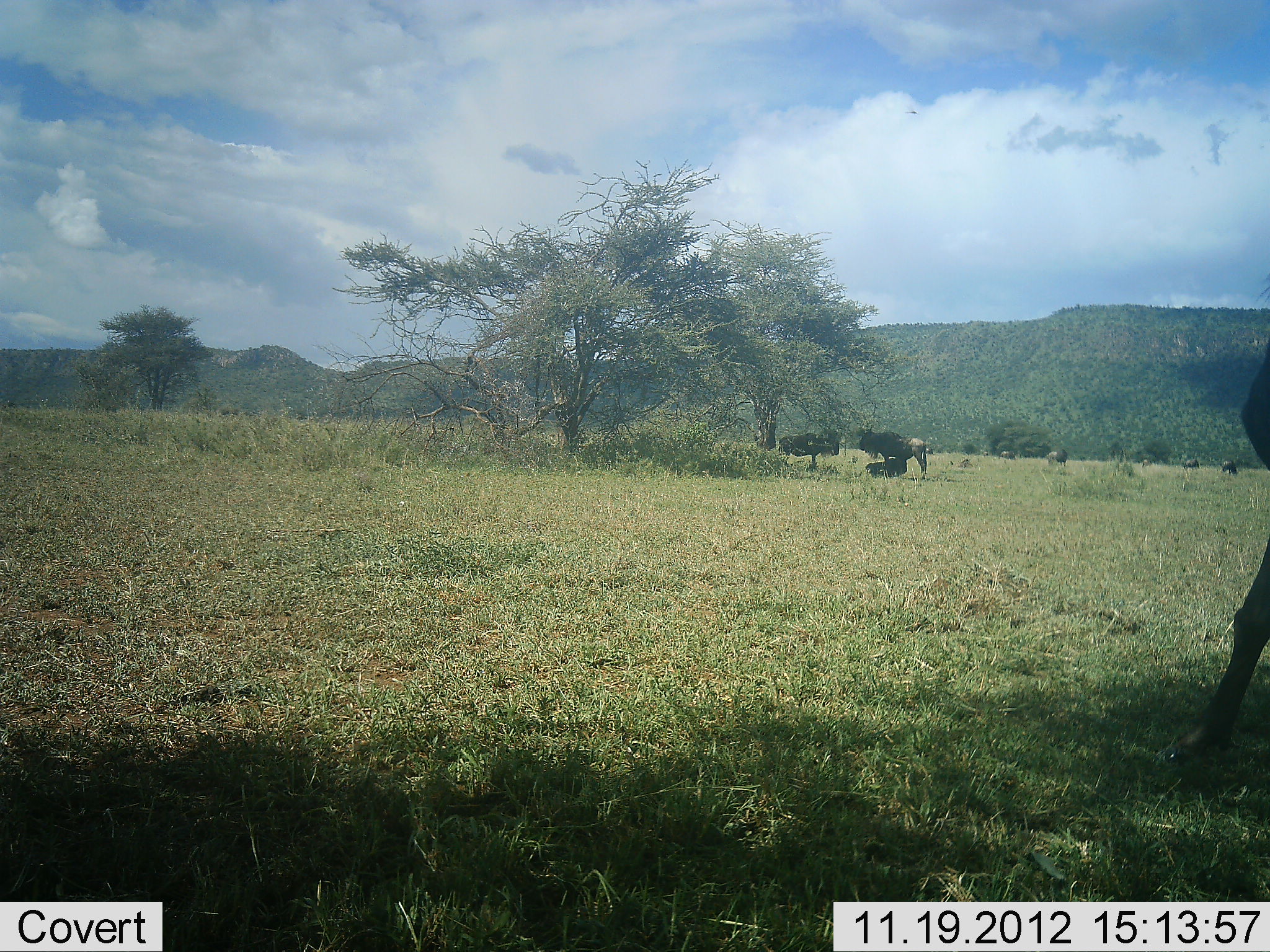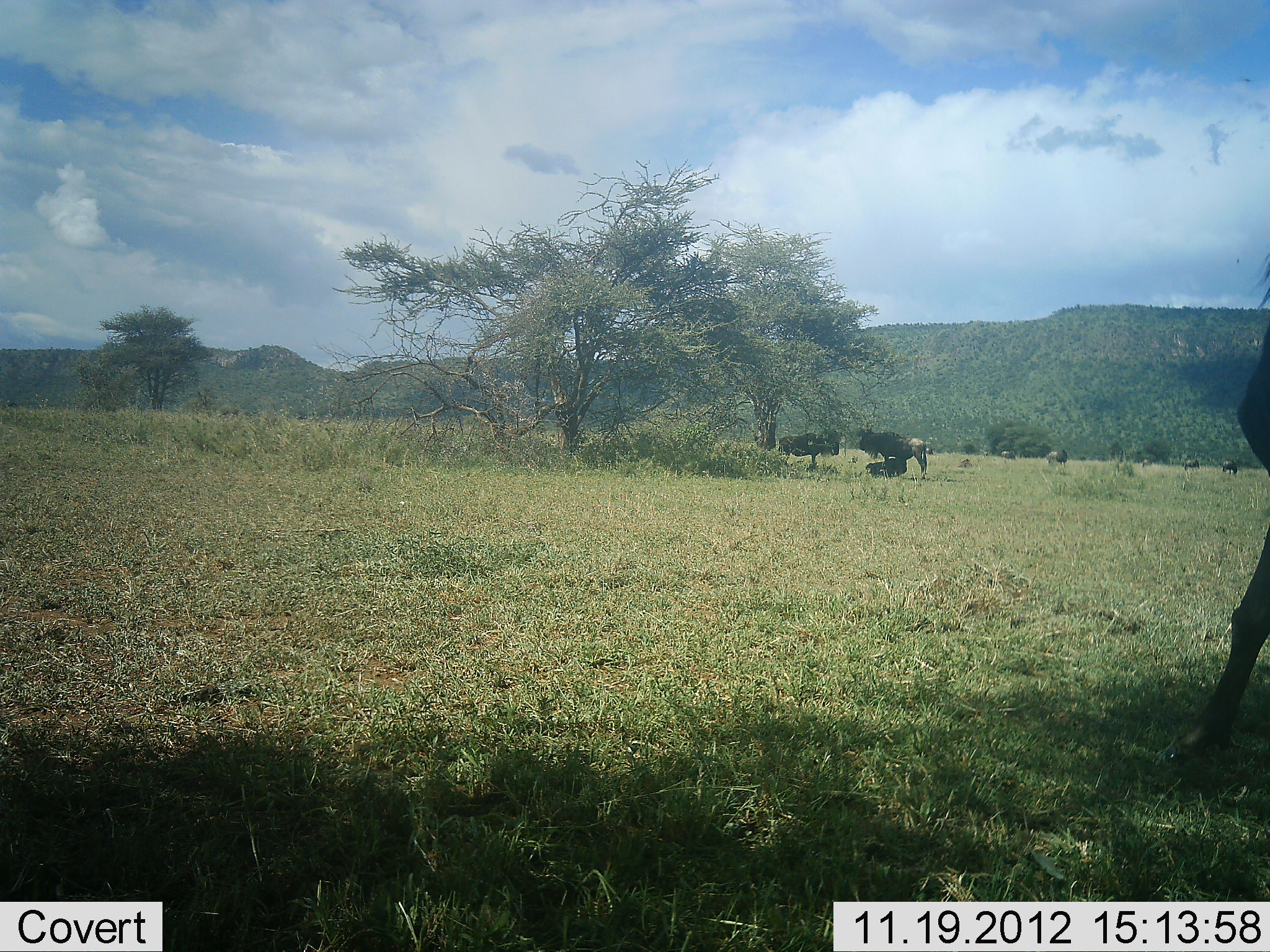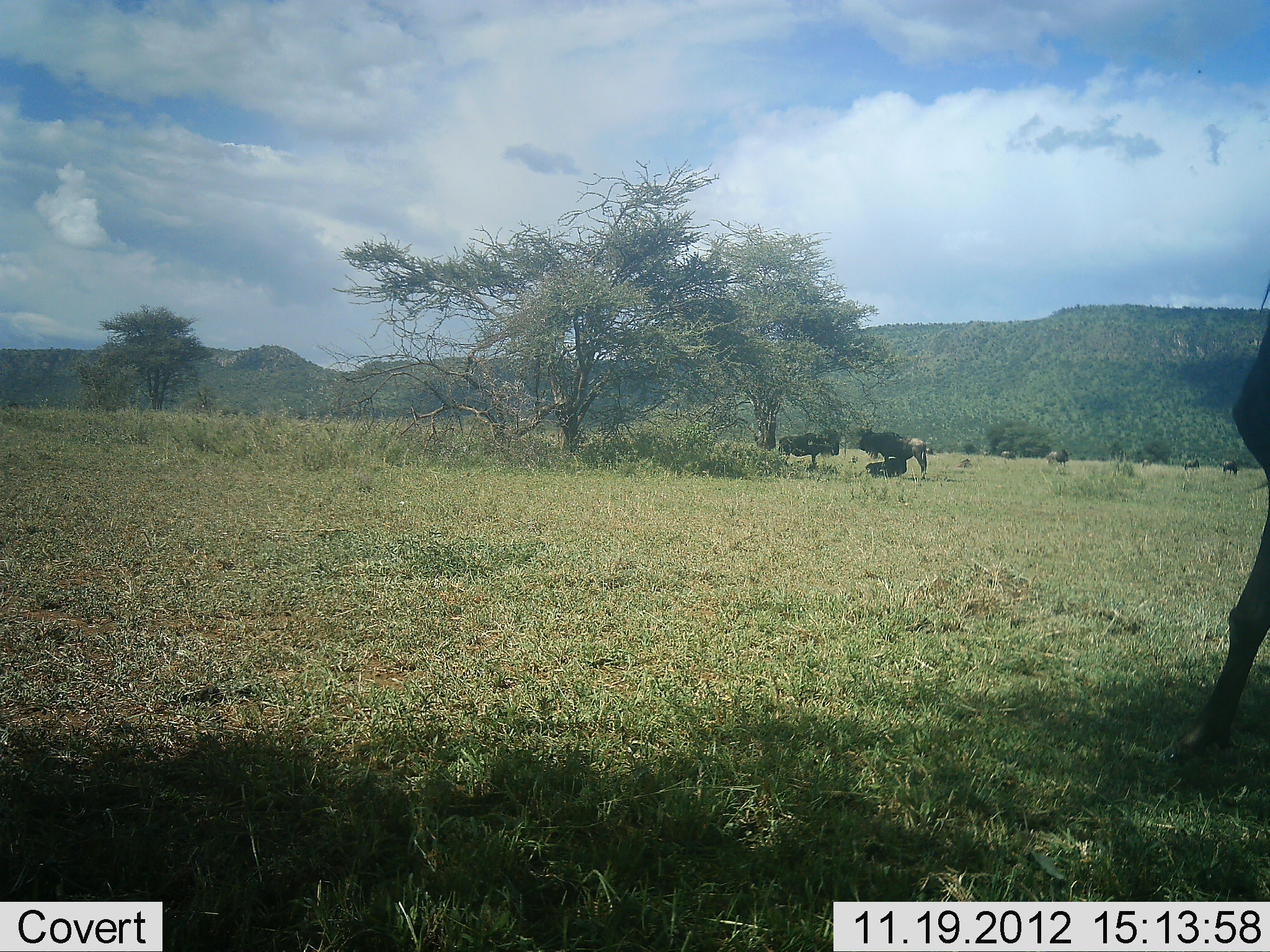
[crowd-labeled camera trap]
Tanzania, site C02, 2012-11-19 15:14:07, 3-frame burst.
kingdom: Animalia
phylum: Chordata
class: Mammalia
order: Artiodactyla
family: Bovidae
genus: Connochaetes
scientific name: Connochaetes taurinus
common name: blue wildebeest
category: wildebeest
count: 8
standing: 96%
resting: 62%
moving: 4%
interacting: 4%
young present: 8%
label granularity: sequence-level